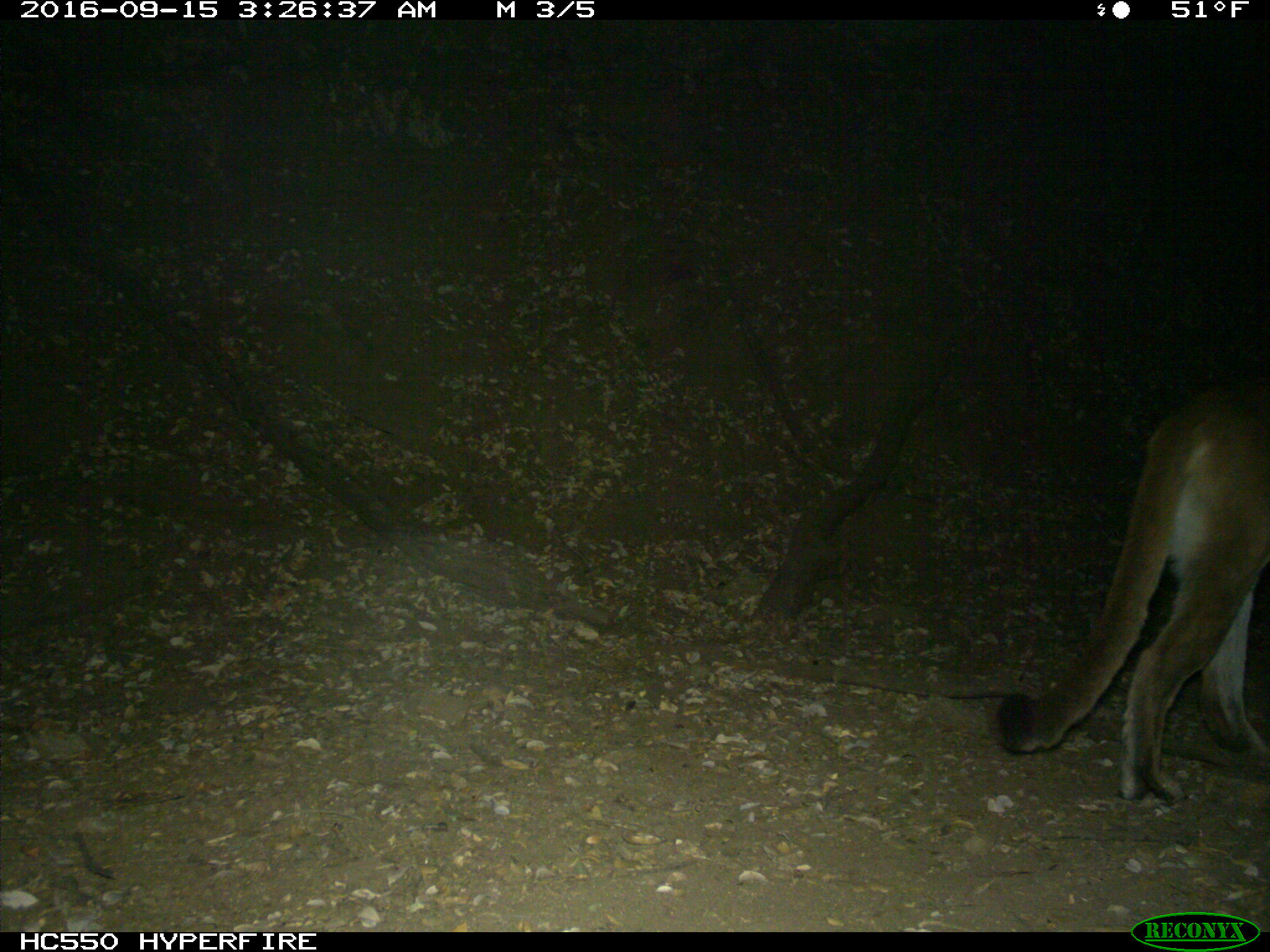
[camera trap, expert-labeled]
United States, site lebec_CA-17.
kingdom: Animalia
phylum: Chordata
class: Mammalia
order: Carnivora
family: Felidae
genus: Puma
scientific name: Puma concolor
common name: mountain lion